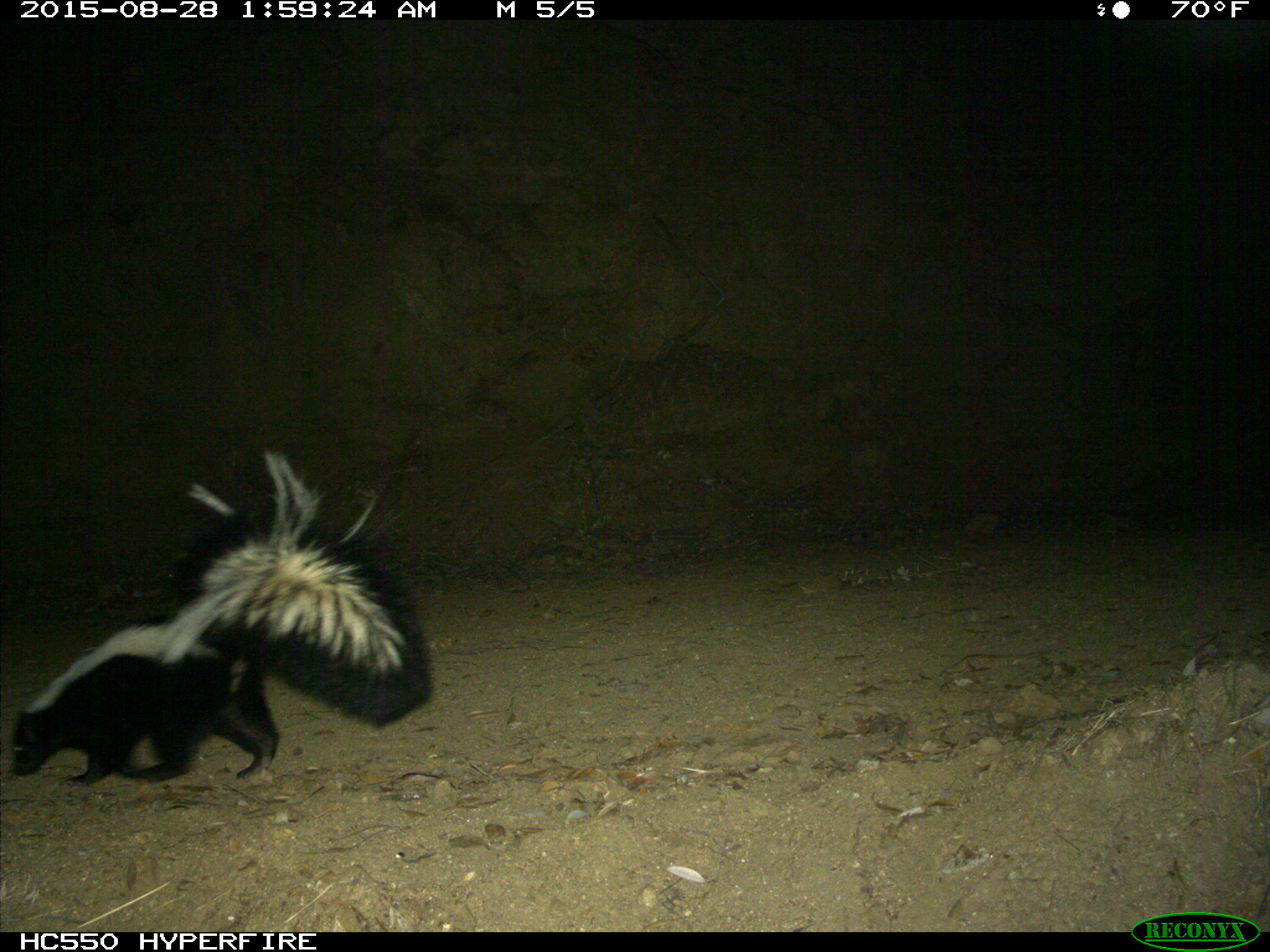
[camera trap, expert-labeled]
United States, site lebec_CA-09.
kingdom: Animalia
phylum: Chordata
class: Mammalia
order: Carnivora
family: Mephitidae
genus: Mephitis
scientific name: Mephitis mephitis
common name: striped skunk